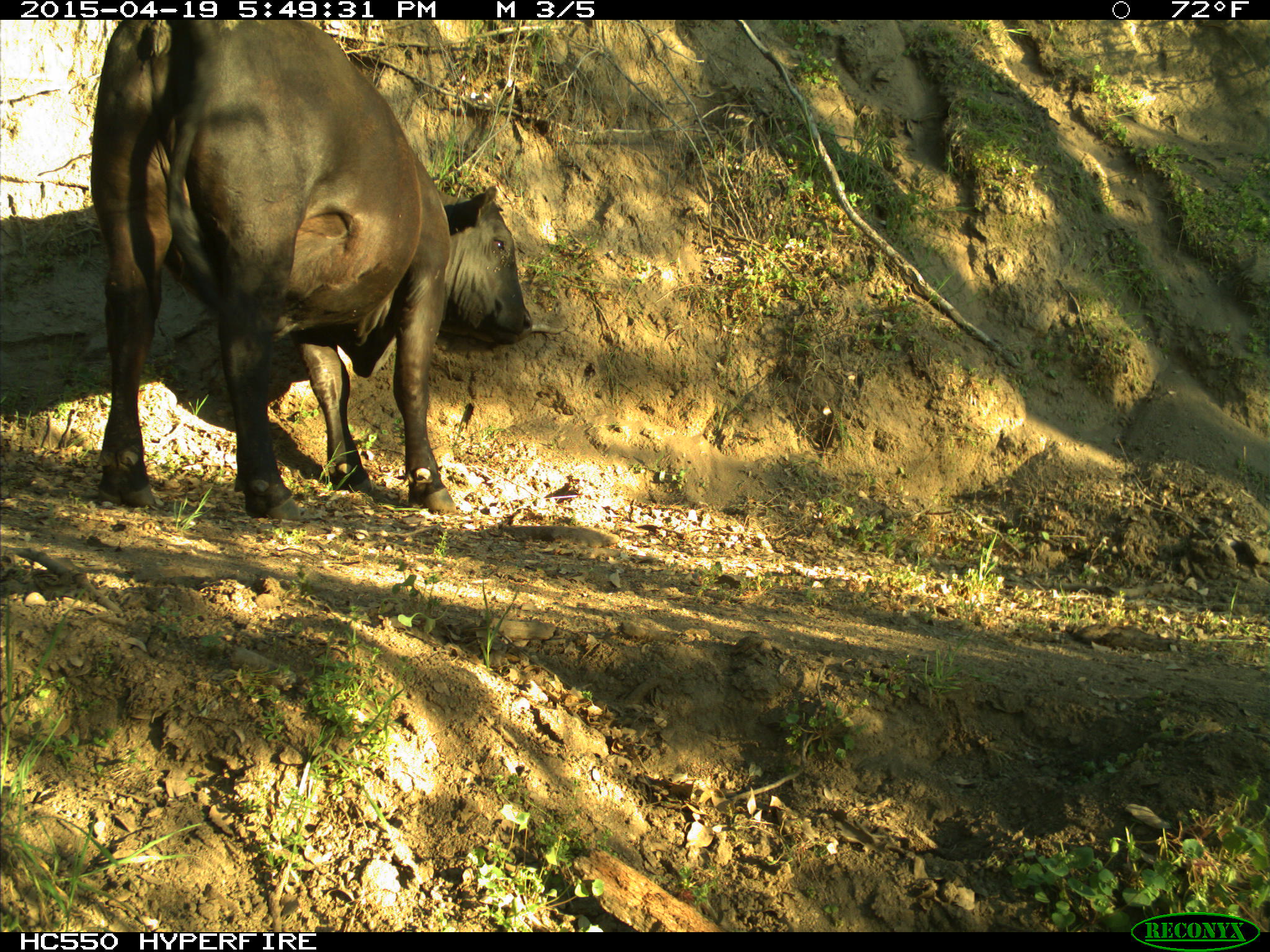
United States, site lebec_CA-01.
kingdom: Animalia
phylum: Chordata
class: Mammalia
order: Artiodactyla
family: Bovidae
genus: Bos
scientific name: Bos taurus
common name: domestic cow